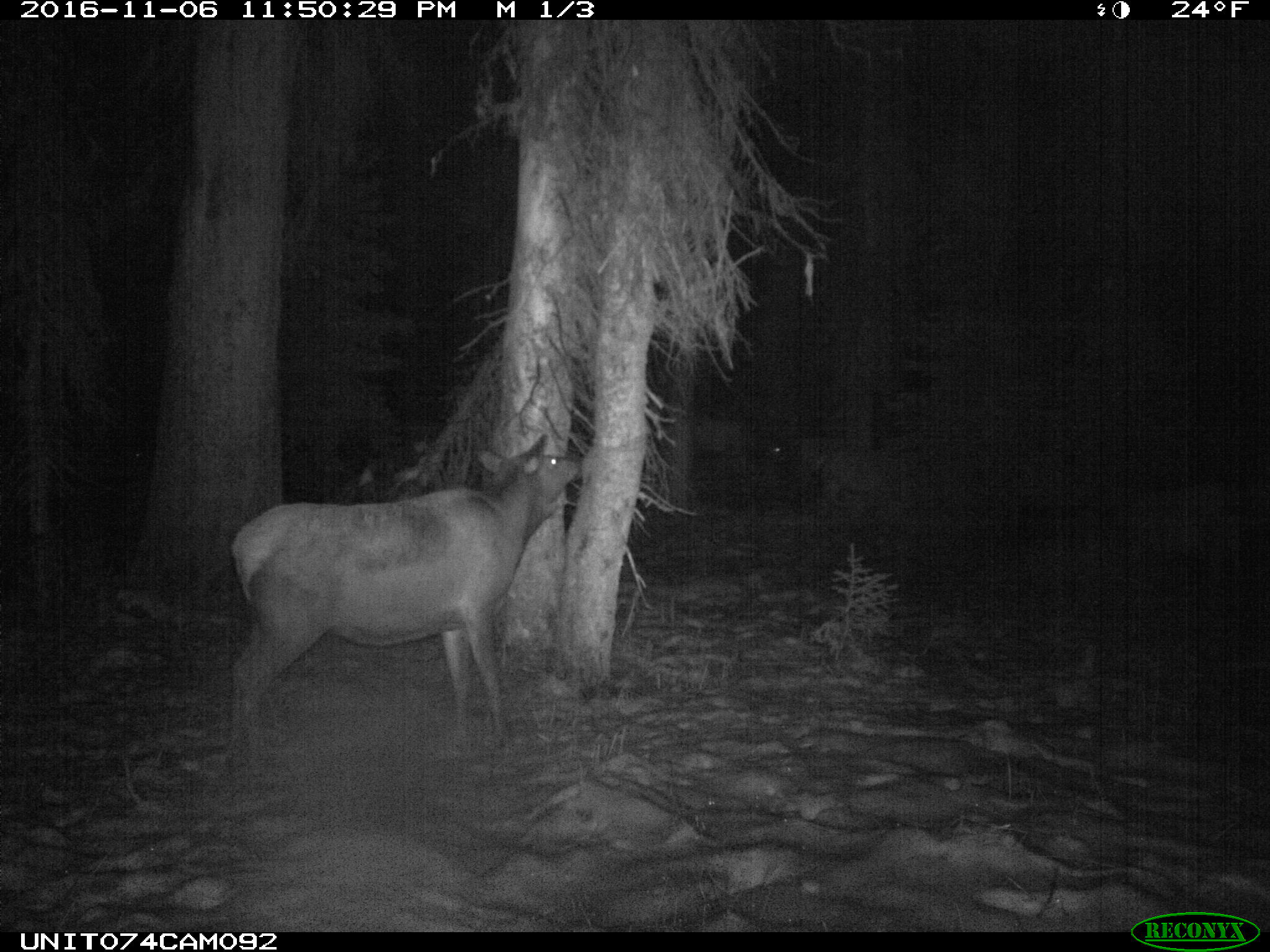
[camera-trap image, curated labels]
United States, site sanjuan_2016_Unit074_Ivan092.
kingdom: Animalia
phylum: Chordata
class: Mammalia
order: Artiodactyla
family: Cervidae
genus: Cervus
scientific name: Cervus elaphus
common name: red deer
Cervus elaphus (red deer).